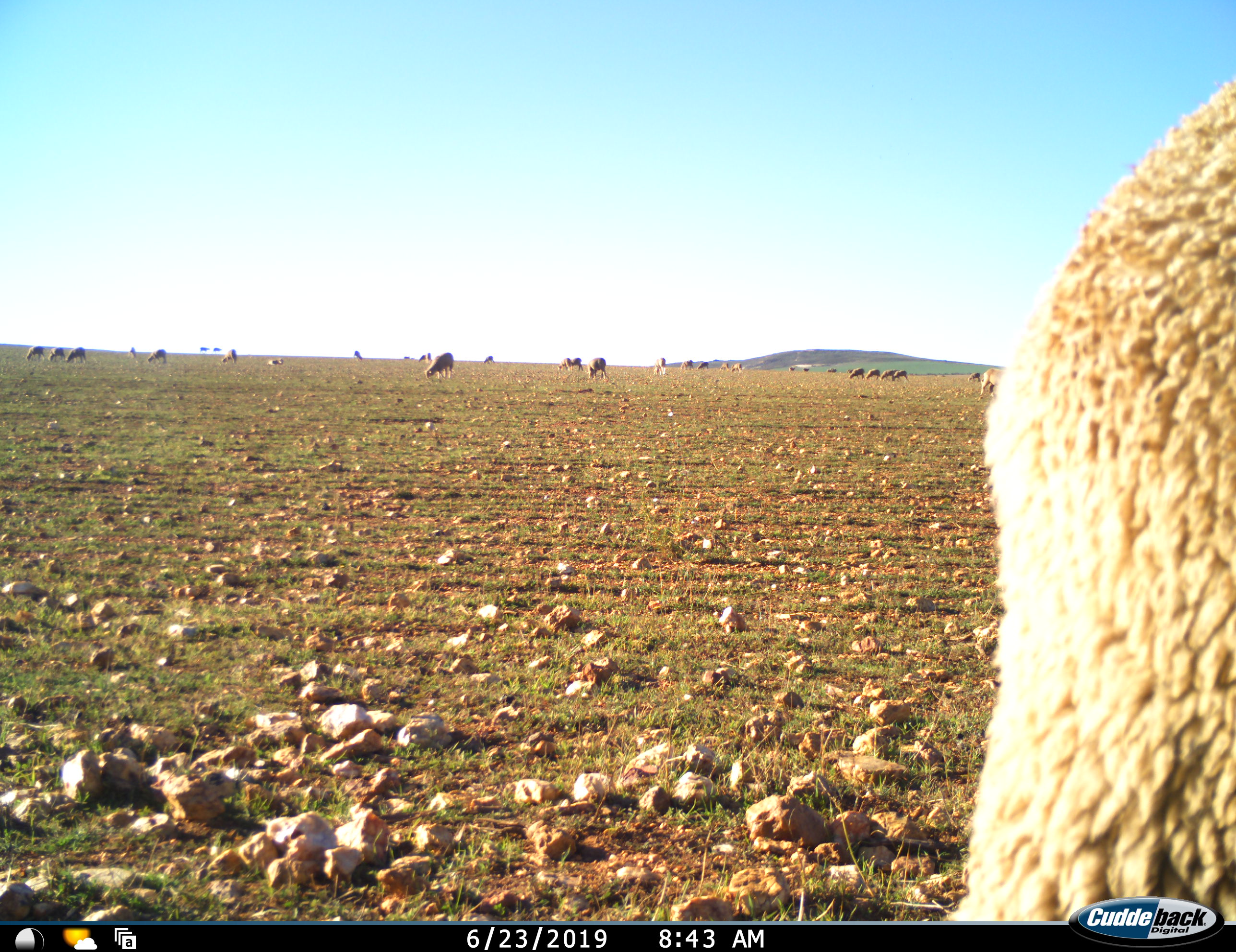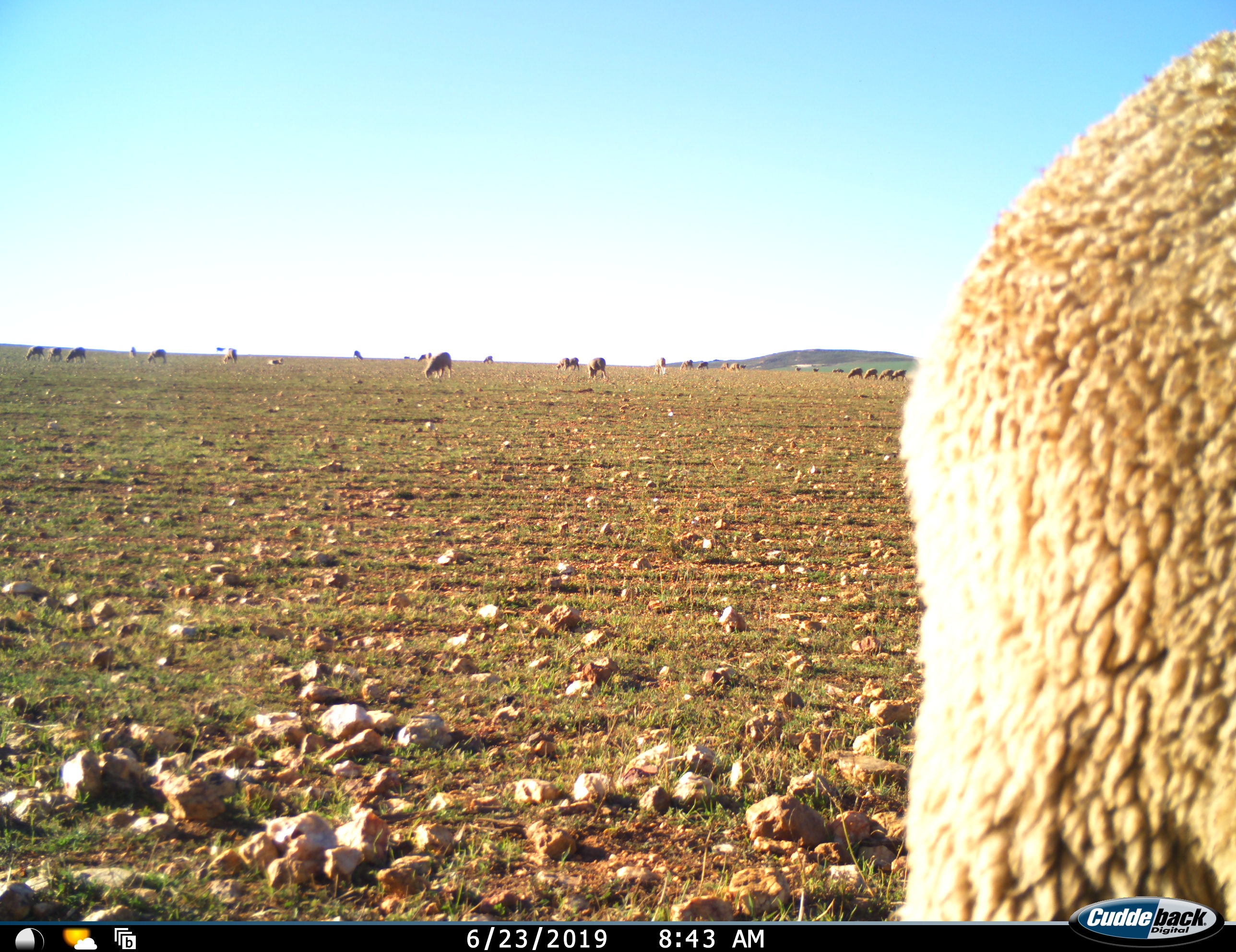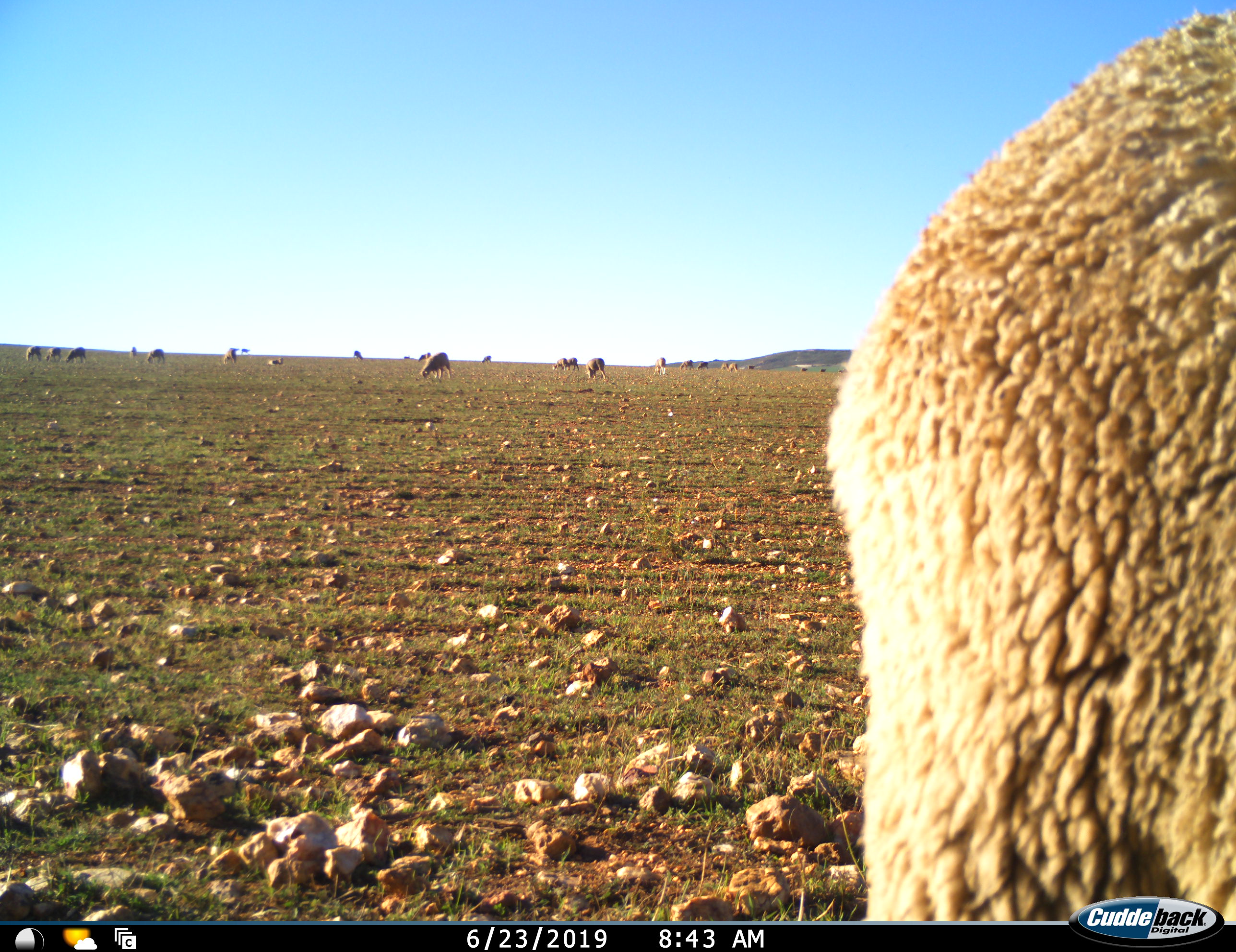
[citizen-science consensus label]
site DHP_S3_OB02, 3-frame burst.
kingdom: Animalia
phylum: Chordata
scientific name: Vertebrata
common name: domestic animal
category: domesticanimal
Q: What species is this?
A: Domesticanimal (domestic animal) (Vertebrata).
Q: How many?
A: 11-50.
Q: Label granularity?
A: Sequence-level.